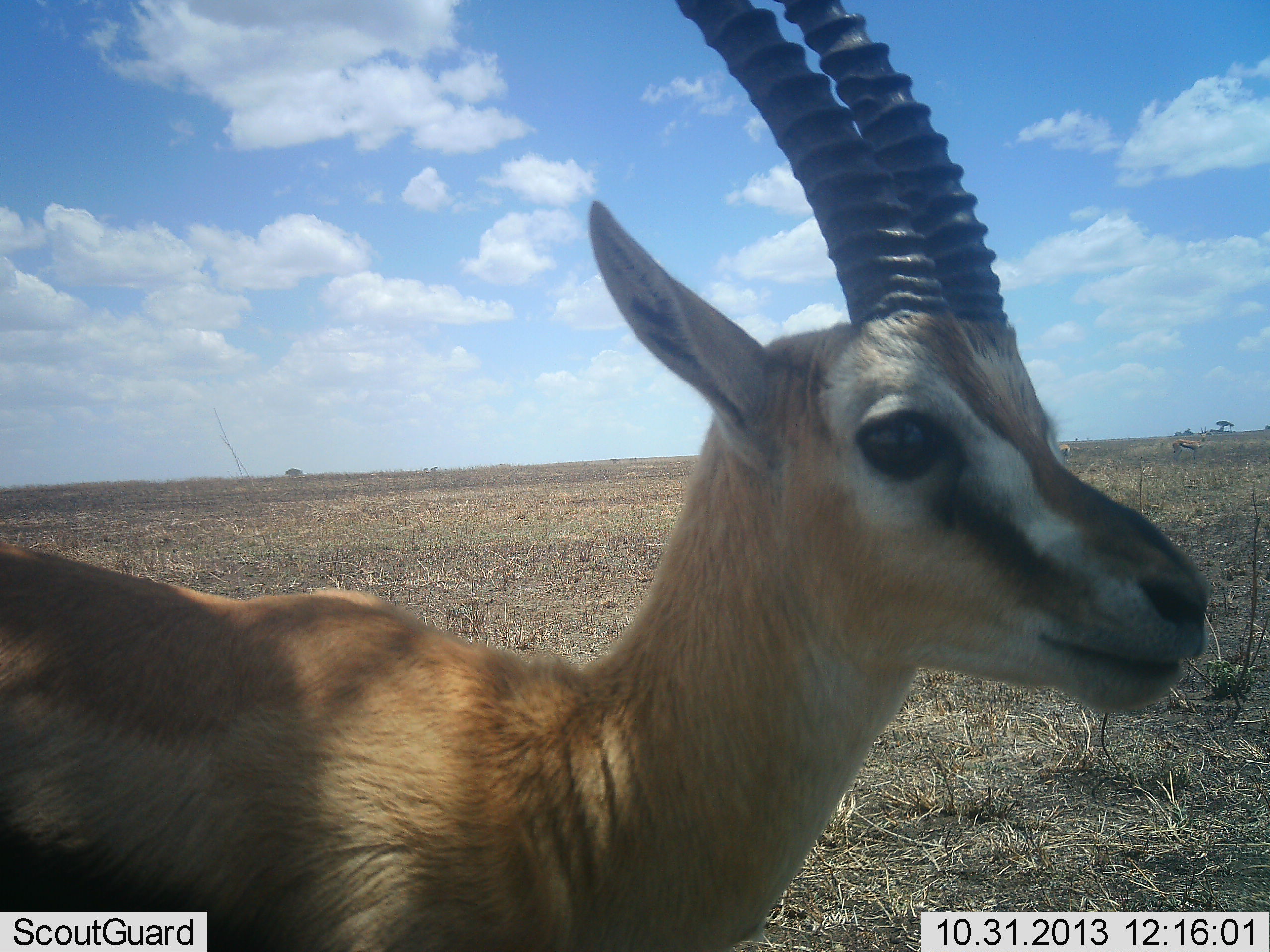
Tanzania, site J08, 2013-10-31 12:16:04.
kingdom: Animalia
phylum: Chordata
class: Mammalia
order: Artiodactyla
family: Bovidae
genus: Eudorcas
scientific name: Eudorcas thomsonii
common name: thomson's gazelle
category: gazellethomsons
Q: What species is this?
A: Gazellethomsons (thomson's gazelle) (Eudorcas thomsonii).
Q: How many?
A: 1.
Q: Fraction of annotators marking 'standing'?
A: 100%.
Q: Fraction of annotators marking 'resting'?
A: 0%.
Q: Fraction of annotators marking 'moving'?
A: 0%.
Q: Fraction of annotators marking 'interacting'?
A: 0%.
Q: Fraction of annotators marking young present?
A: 0%.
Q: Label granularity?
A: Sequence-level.